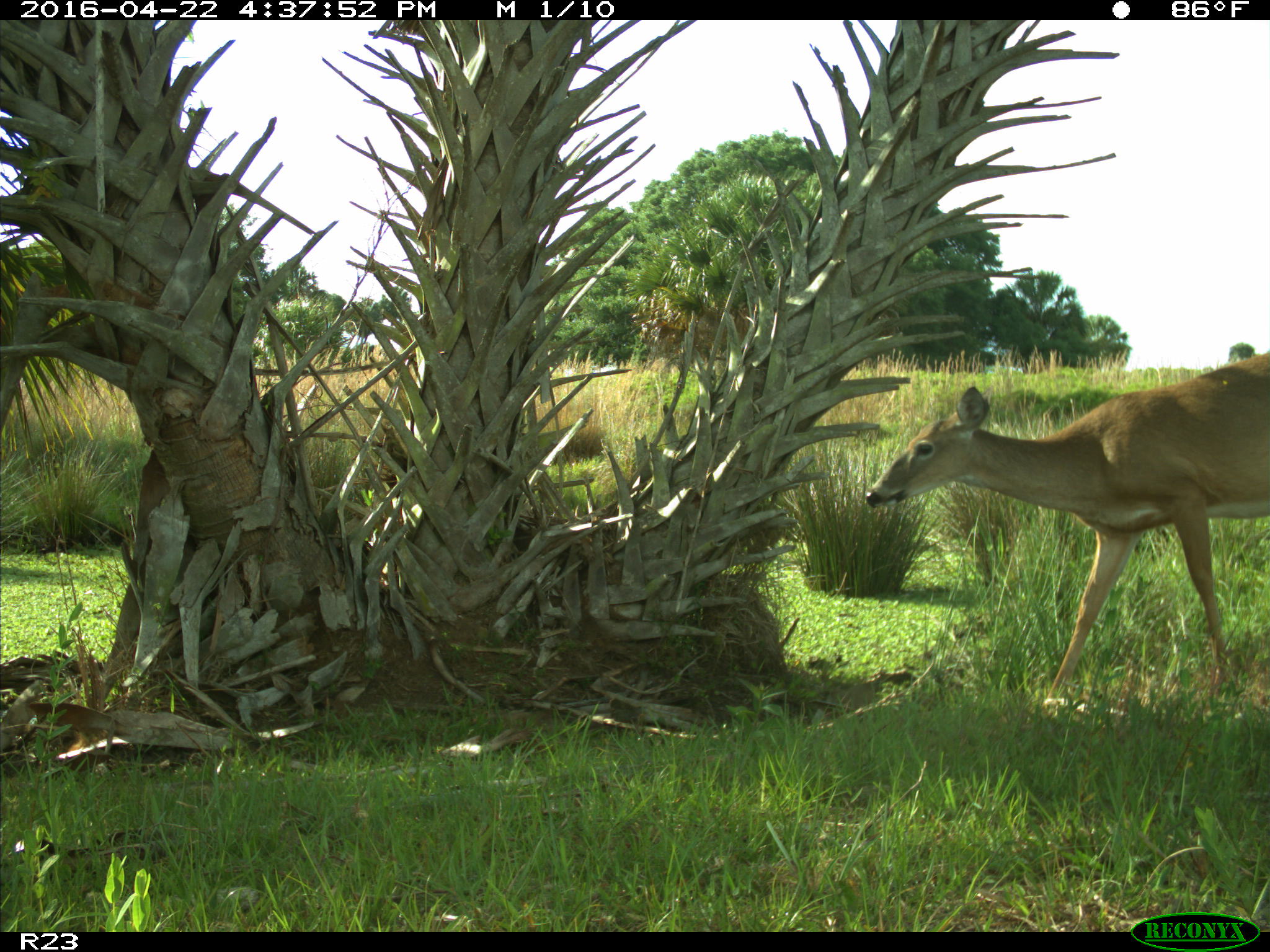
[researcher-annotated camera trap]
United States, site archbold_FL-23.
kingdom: Animalia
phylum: Chordata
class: Mammalia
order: Artiodactyla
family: Cervidae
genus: Odocoileus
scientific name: Odocoileus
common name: deer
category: unidentified deer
Unidentified deer (deer) (Odocoileus).